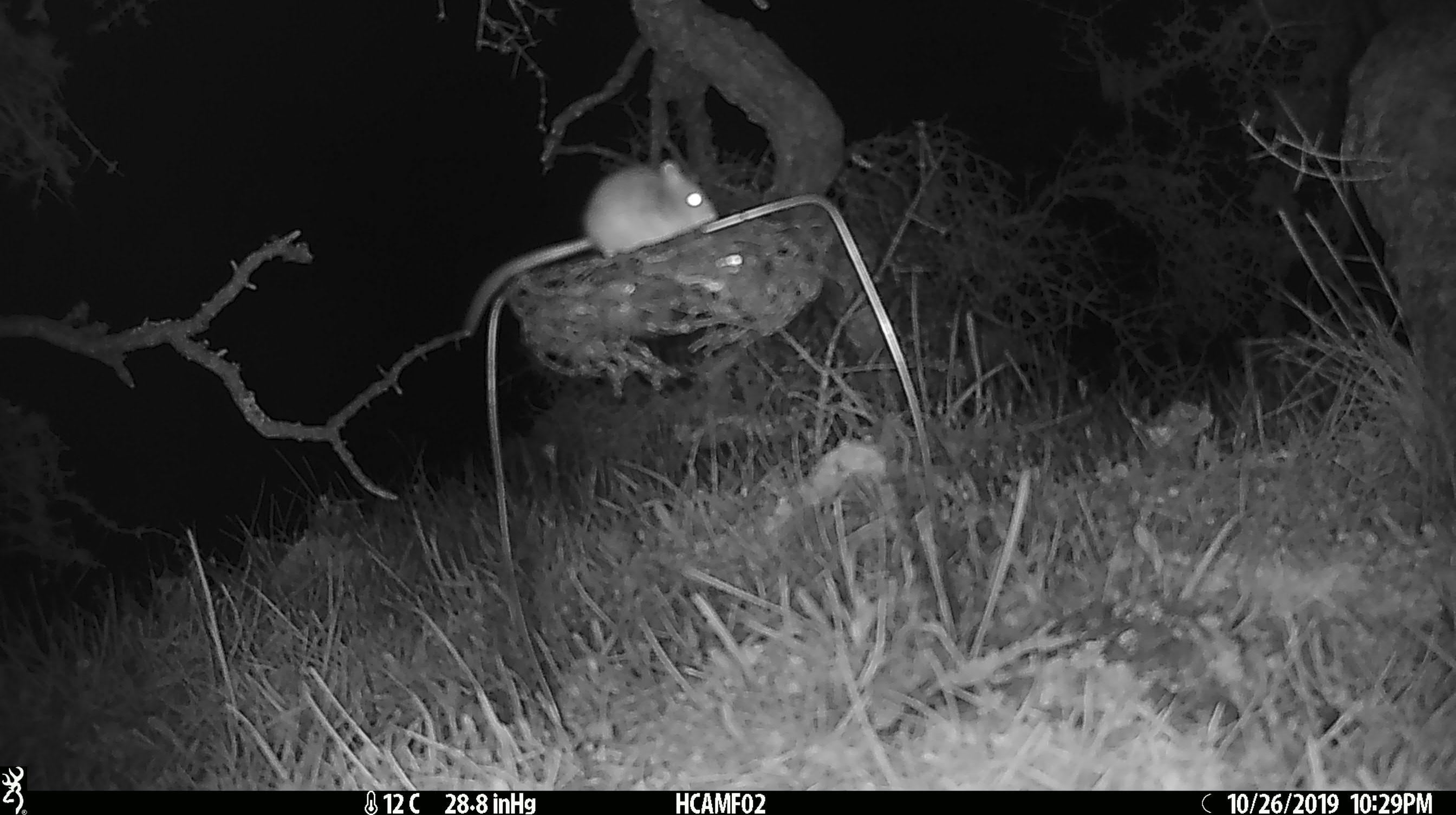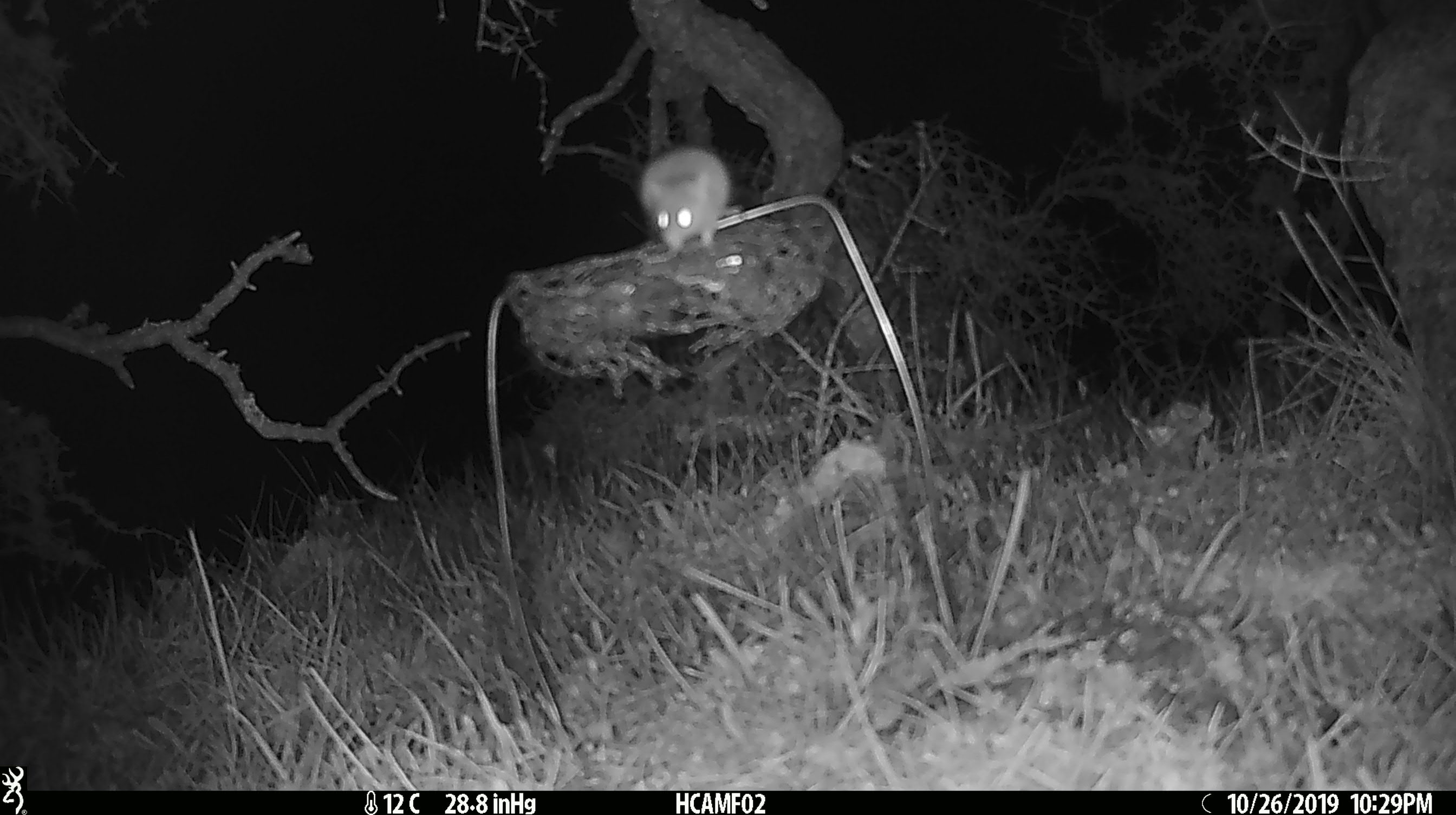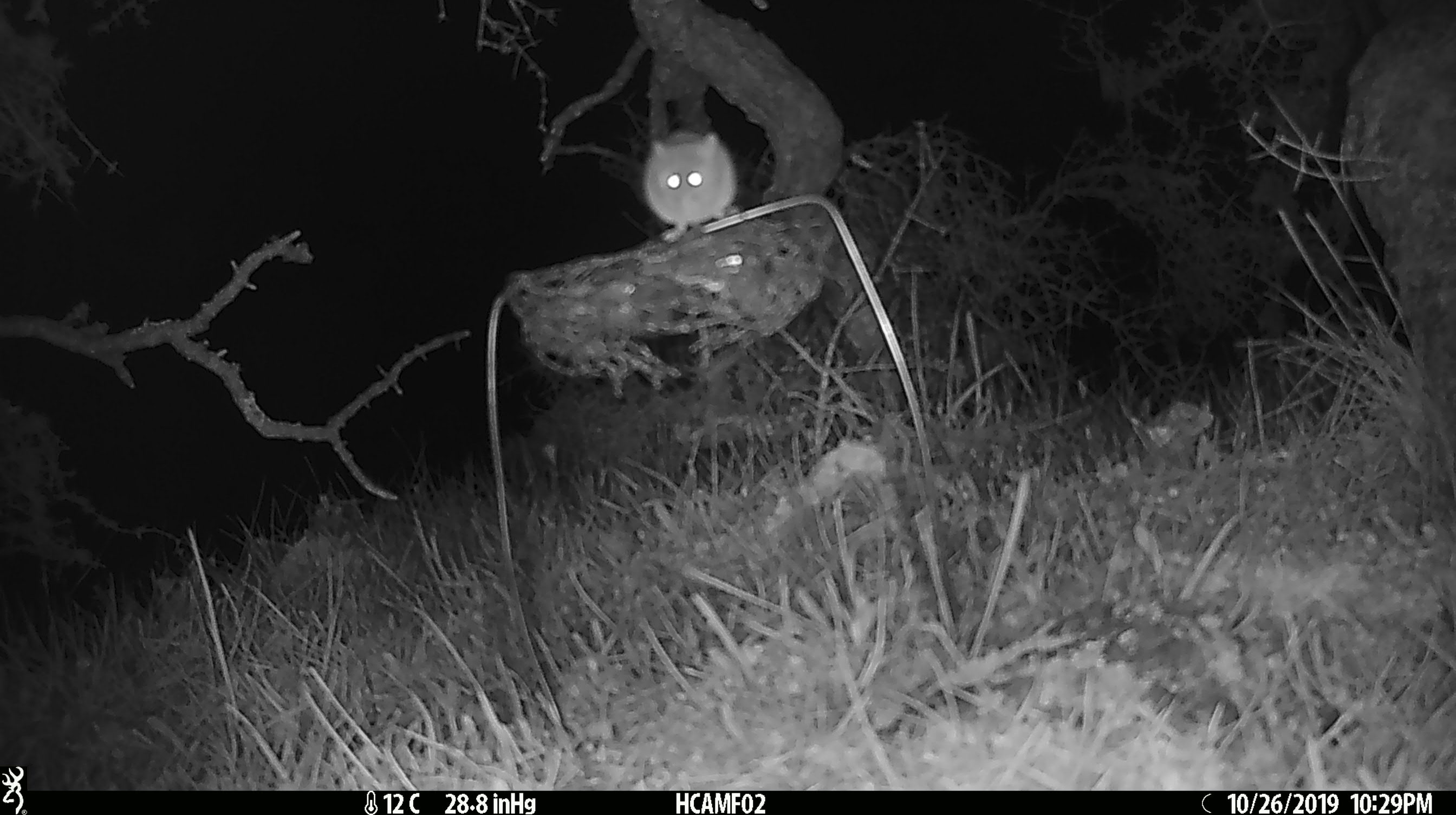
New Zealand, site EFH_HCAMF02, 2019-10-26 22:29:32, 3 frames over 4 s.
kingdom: Animalia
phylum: Chordata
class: Mammalia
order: Rodentia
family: Muridae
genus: Mus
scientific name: Mus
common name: mouse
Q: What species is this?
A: Mouse (Mus).